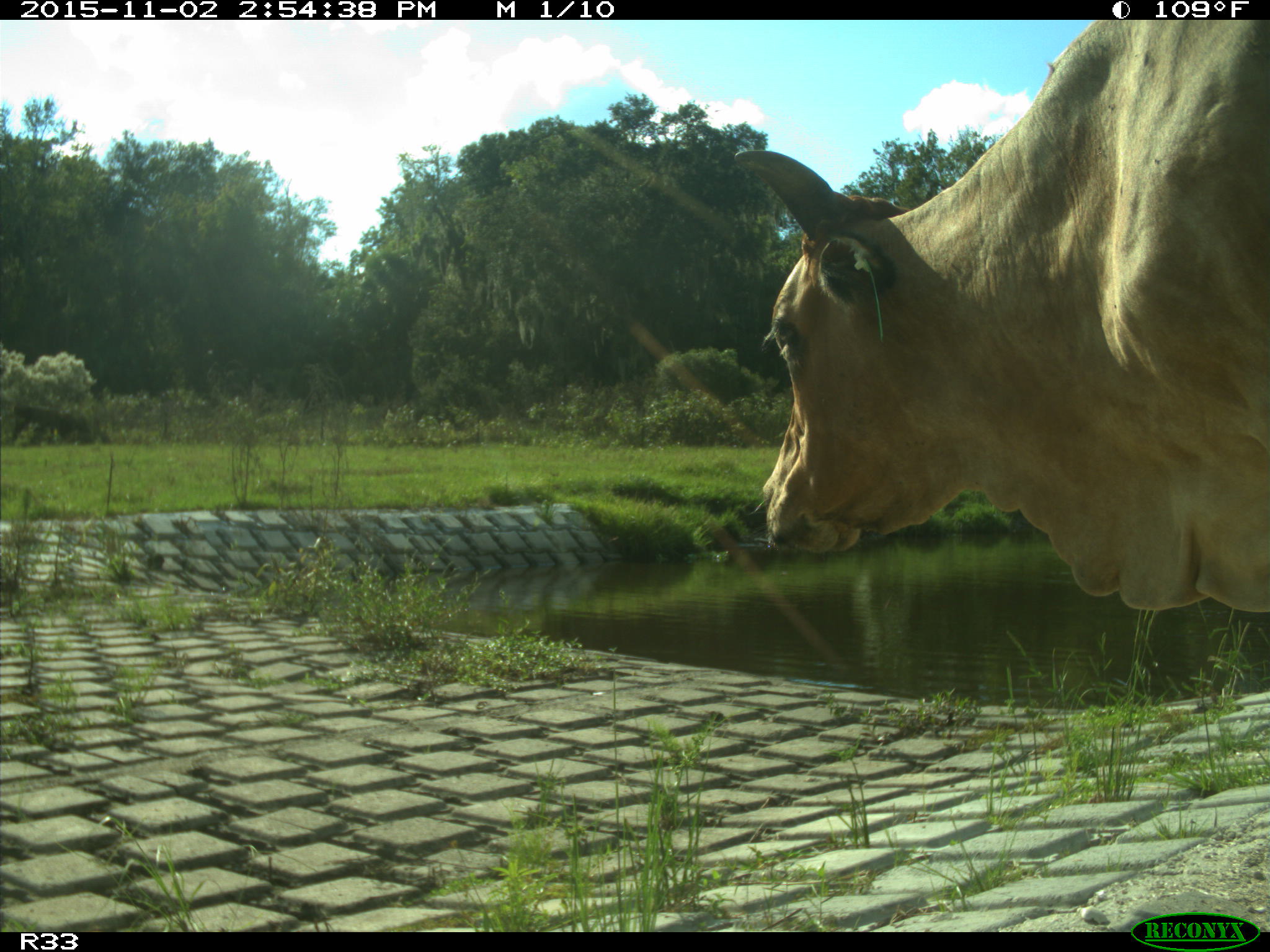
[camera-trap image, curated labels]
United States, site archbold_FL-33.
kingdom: Animalia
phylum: Chordata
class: Mammalia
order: Artiodactyla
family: Bovidae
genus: Bos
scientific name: Bos taurus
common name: domestic cow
Bos taurus (domestic cow).